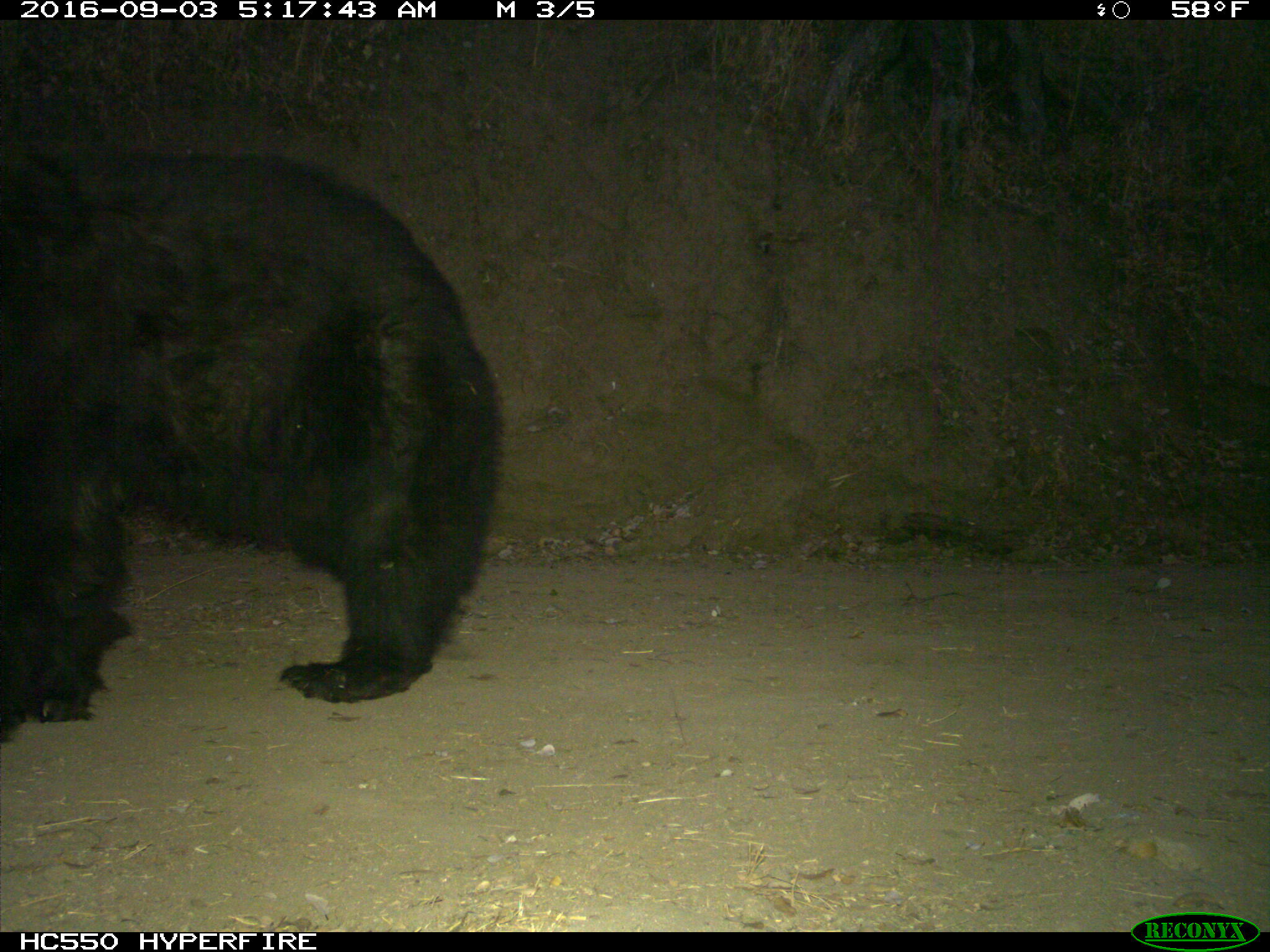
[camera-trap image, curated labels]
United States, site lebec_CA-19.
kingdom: Animalia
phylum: Chordata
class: Mammalia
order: Carnivora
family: Ursidae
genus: Ursus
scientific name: Ursus americanus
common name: american black bear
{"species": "Ursus americanus (american black bear)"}